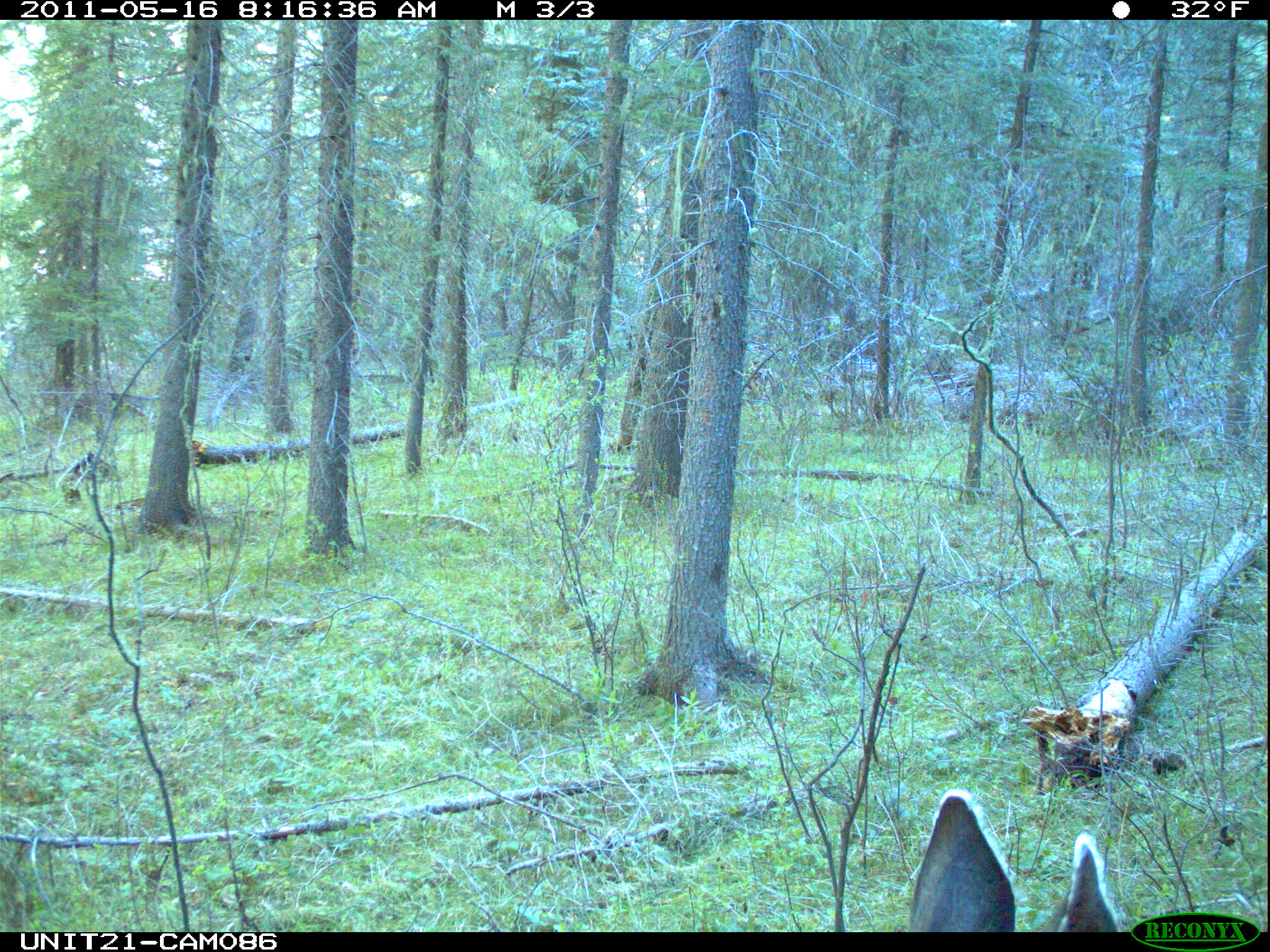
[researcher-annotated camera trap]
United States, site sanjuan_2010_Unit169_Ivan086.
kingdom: Animalia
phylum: Chordata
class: Mammalia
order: Artiodactyla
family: Cervidae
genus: Odocoileus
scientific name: Odocoileus hemionus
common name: mule deer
Odocoileus hemionus (mule deer).